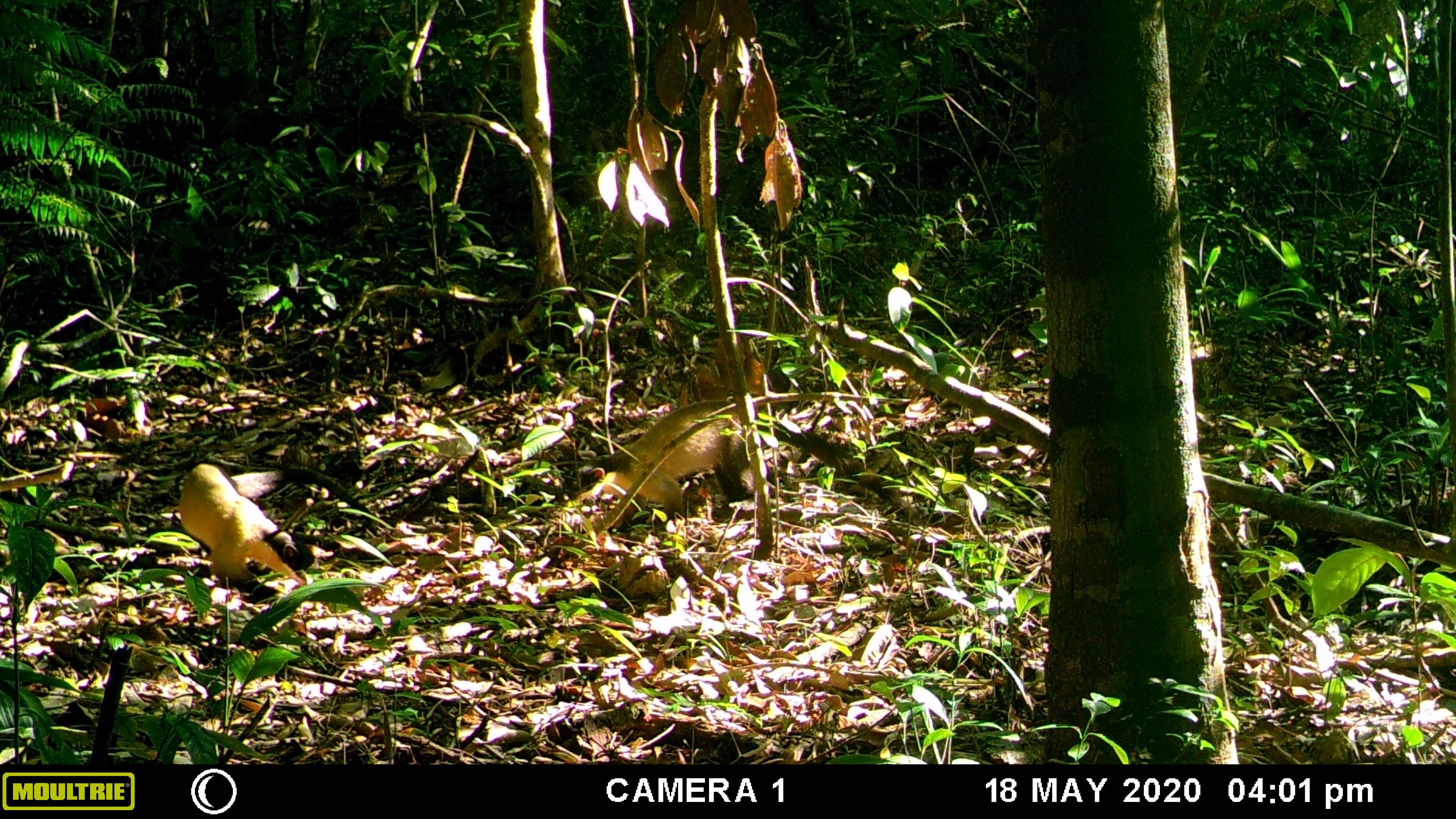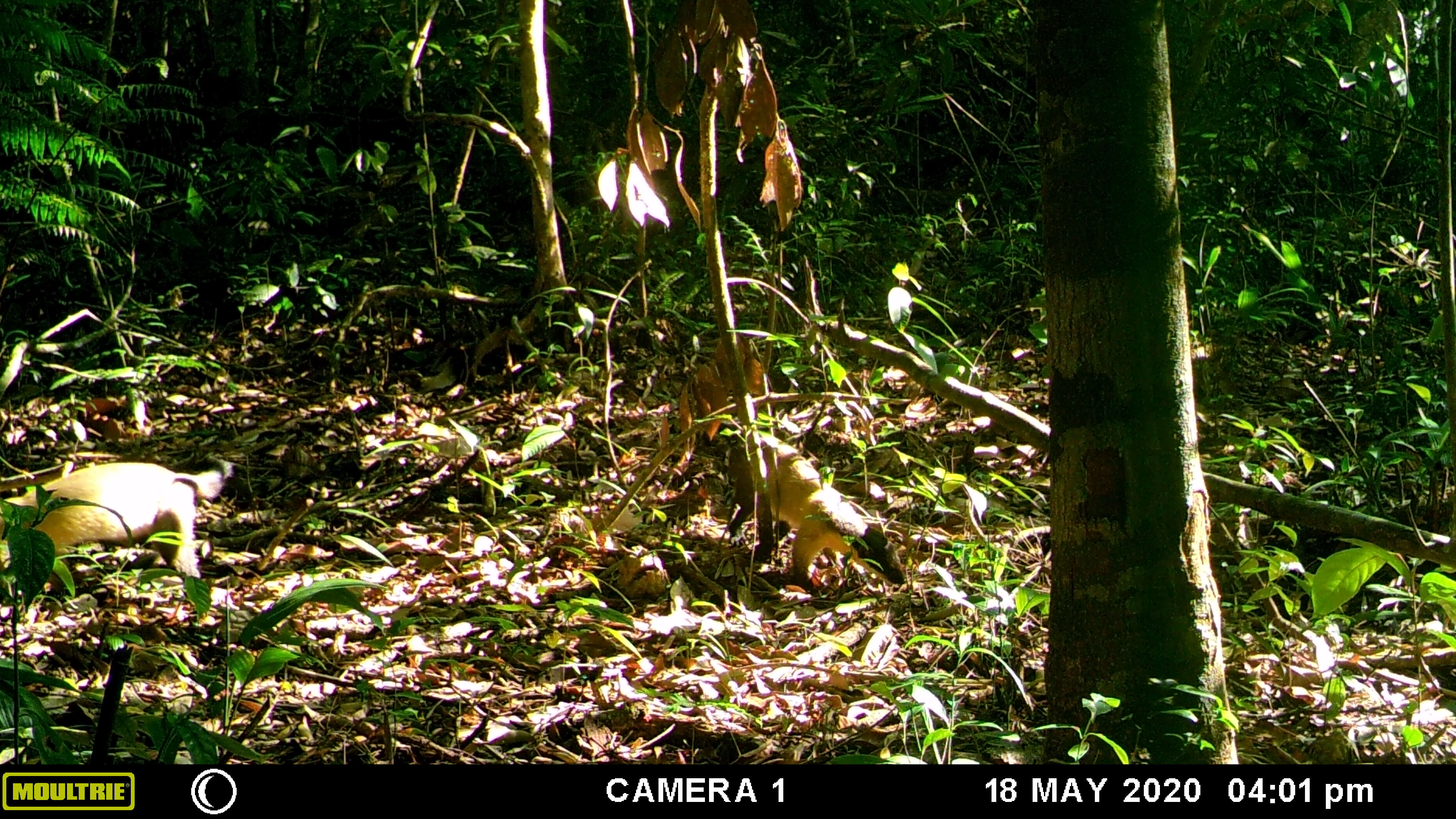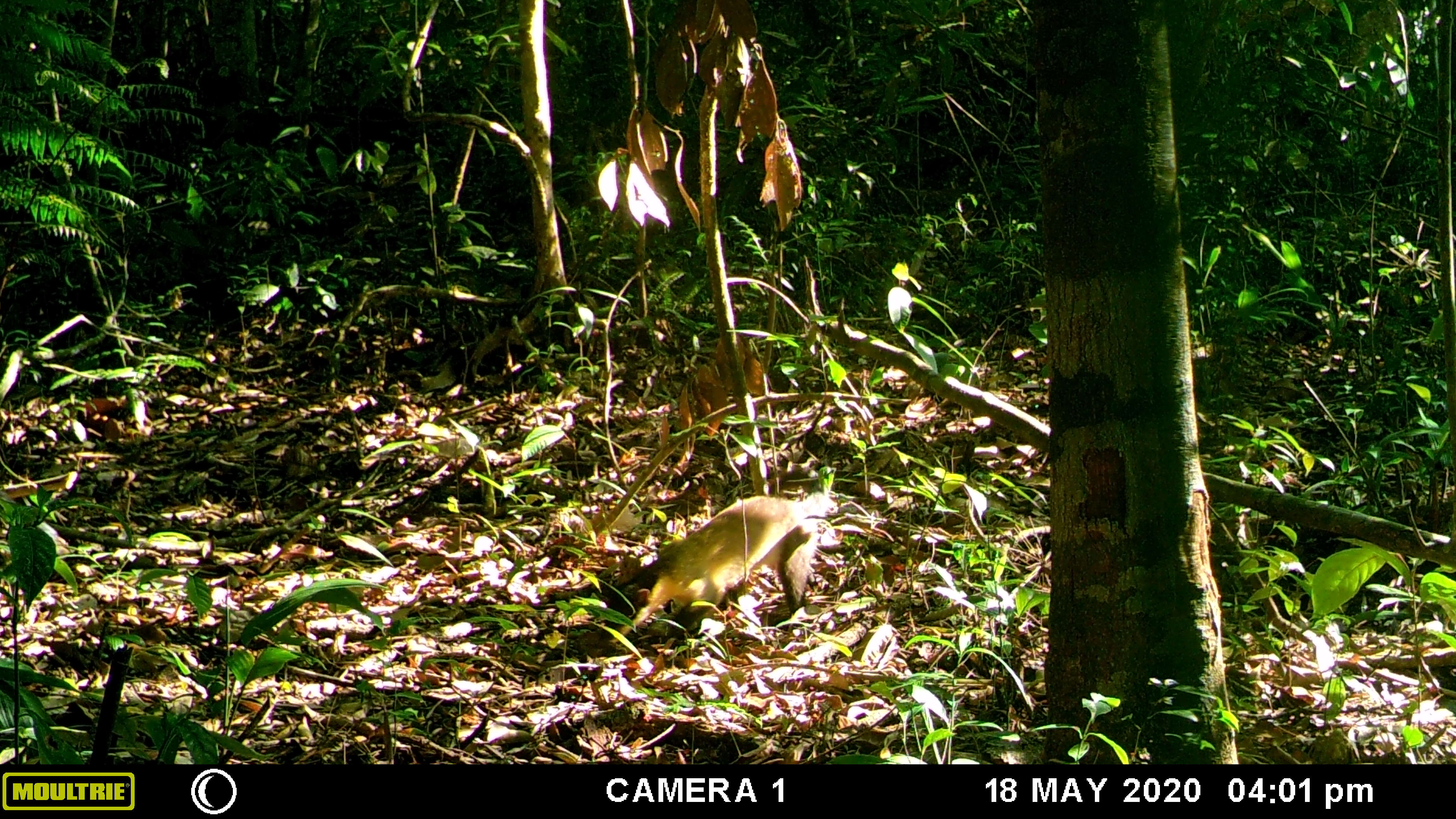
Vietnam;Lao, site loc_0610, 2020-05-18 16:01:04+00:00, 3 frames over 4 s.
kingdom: Animalia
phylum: Chordata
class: Mammalia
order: Carnivora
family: Mustelidae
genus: Martes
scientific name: Martes flavigula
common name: yellow-throated marten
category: yellow throated marten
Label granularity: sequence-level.